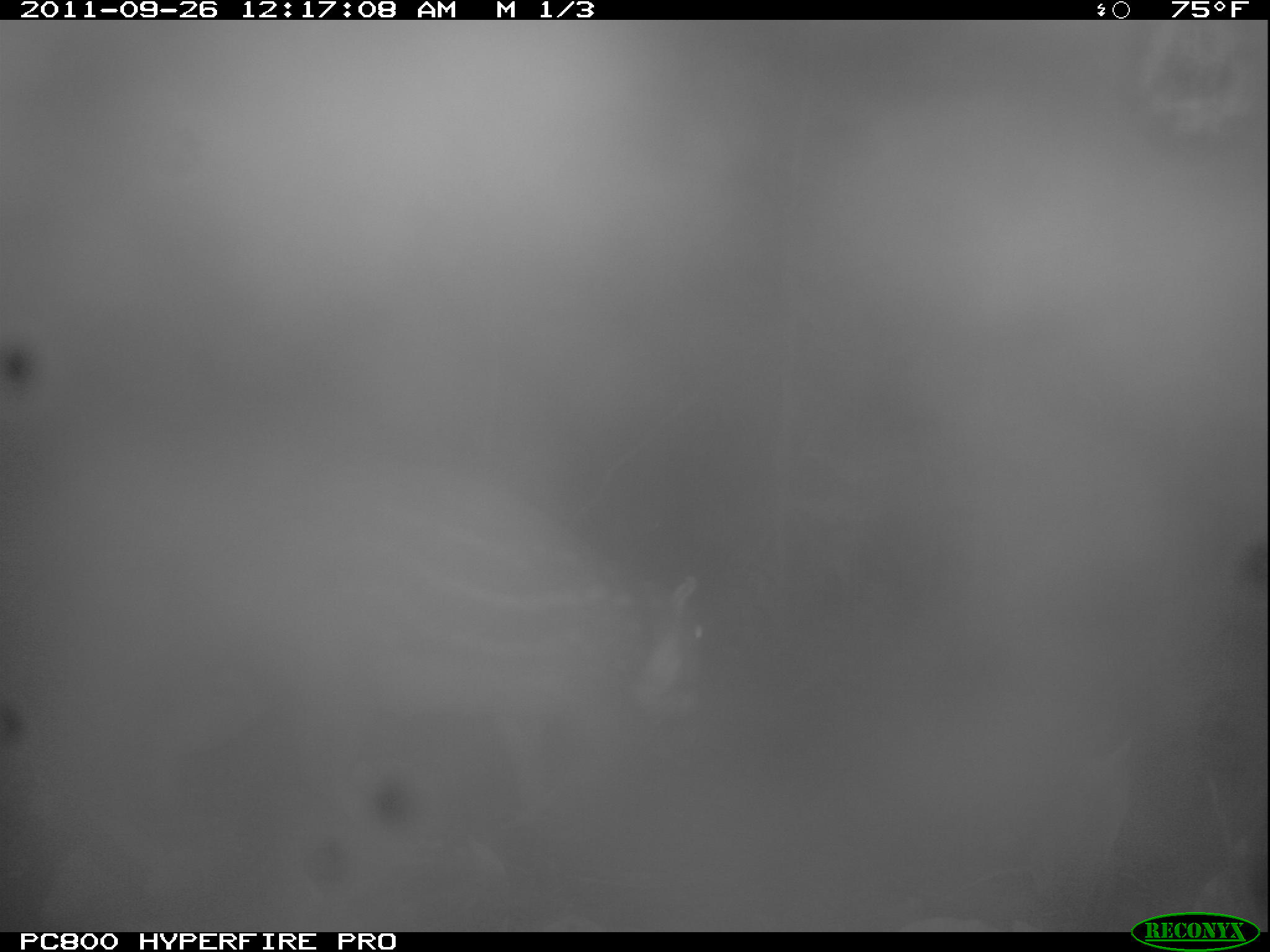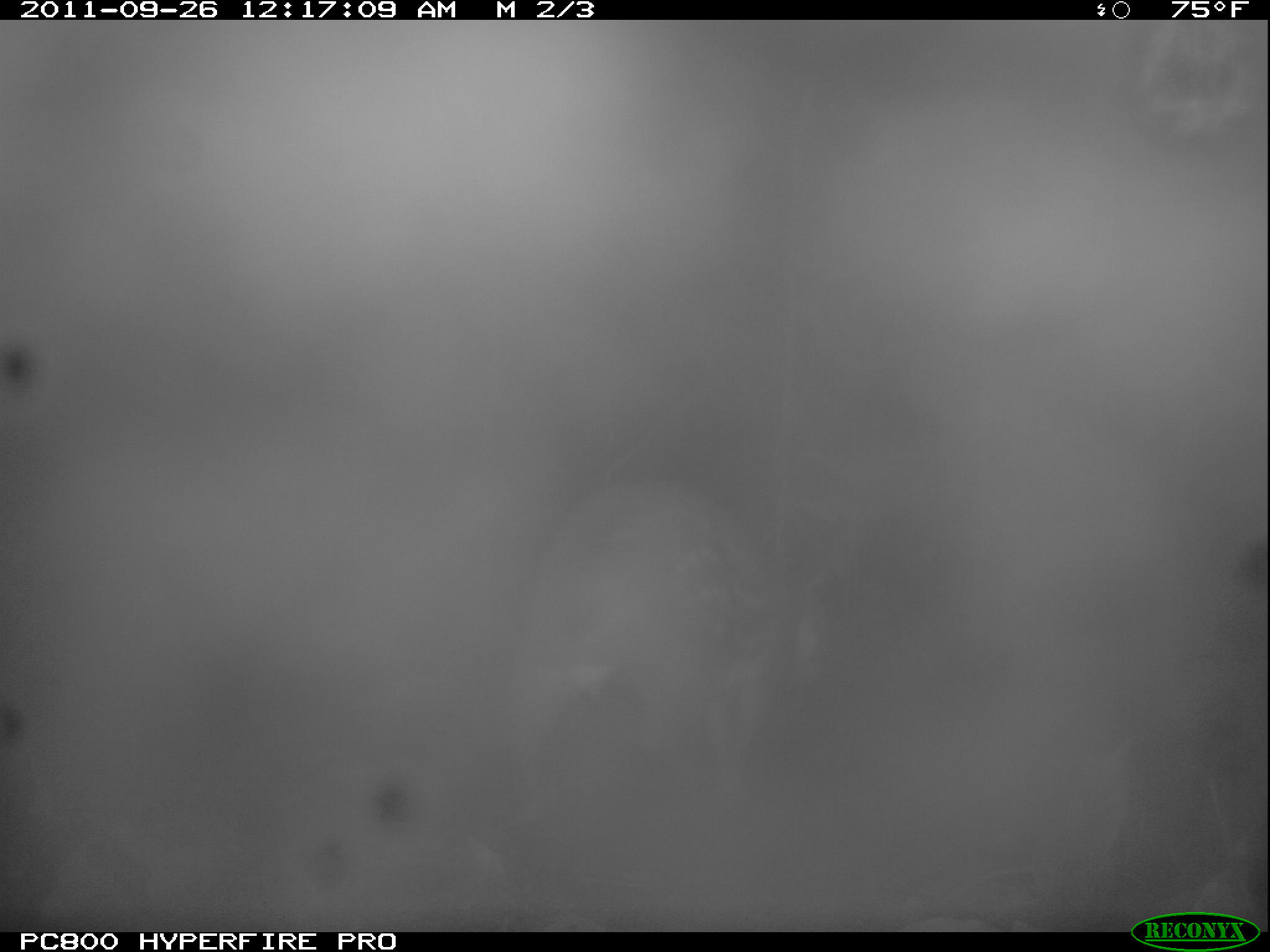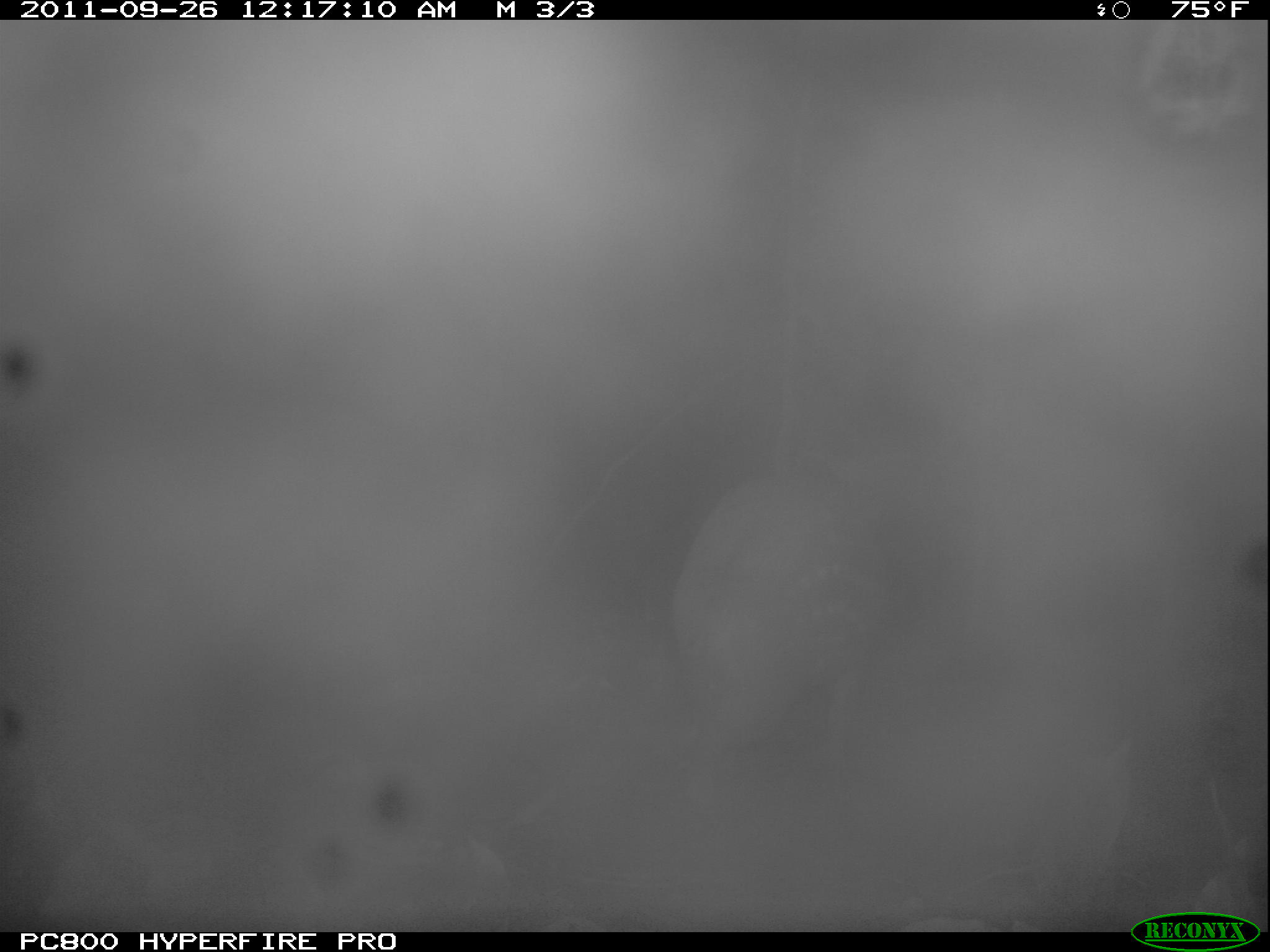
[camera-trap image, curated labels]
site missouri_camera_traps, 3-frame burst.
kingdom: Animalia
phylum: Chordata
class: Mammalia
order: Rodentia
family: Cuniculidae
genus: Cuniculus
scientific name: Cuniculus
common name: paca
Paca (Cuniculus). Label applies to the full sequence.